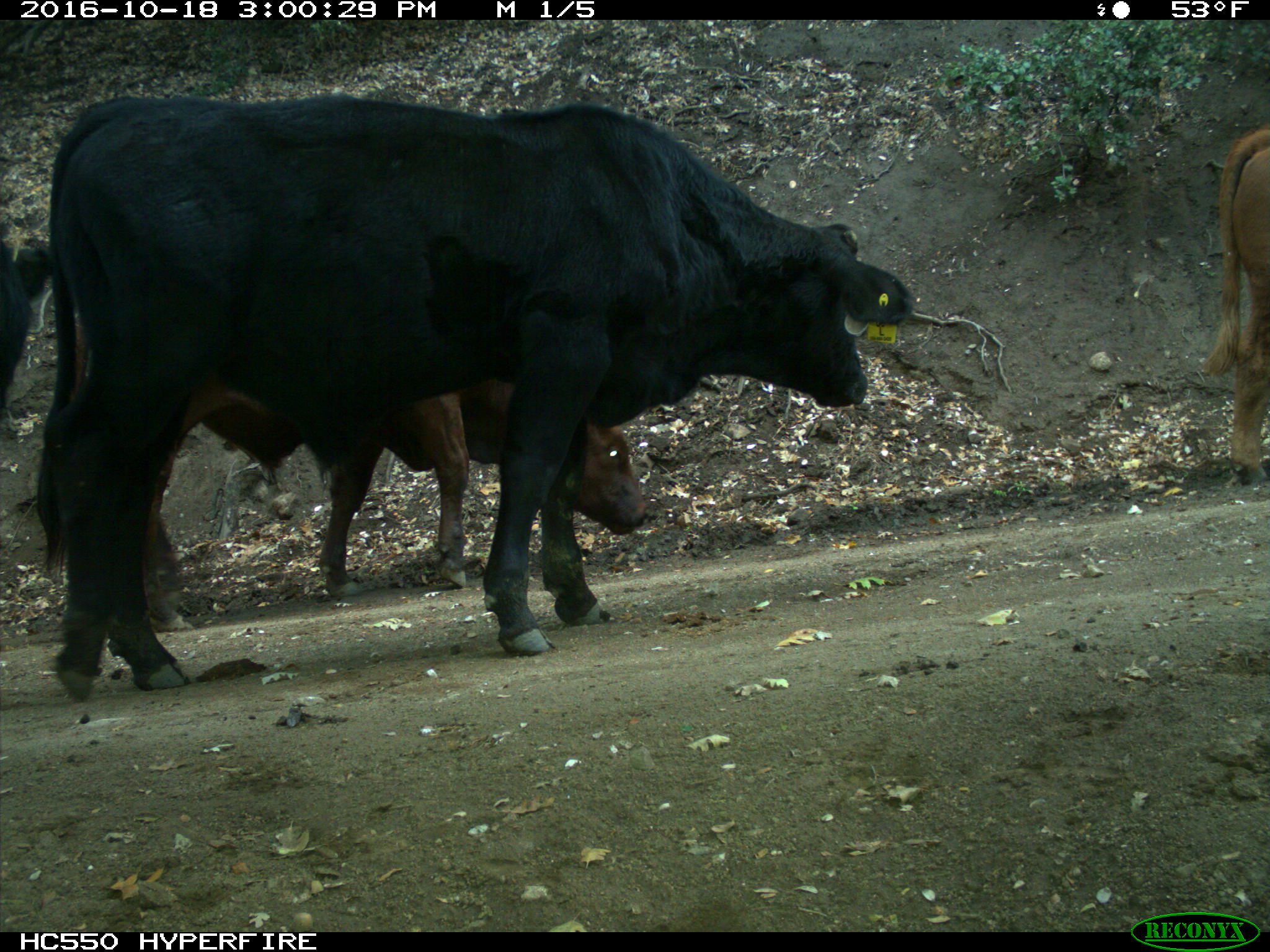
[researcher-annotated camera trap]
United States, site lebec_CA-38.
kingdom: Animalia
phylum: Chordata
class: Mammalia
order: Artiodactyla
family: Bovidae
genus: Bos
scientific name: Bos taurus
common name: domestic cow